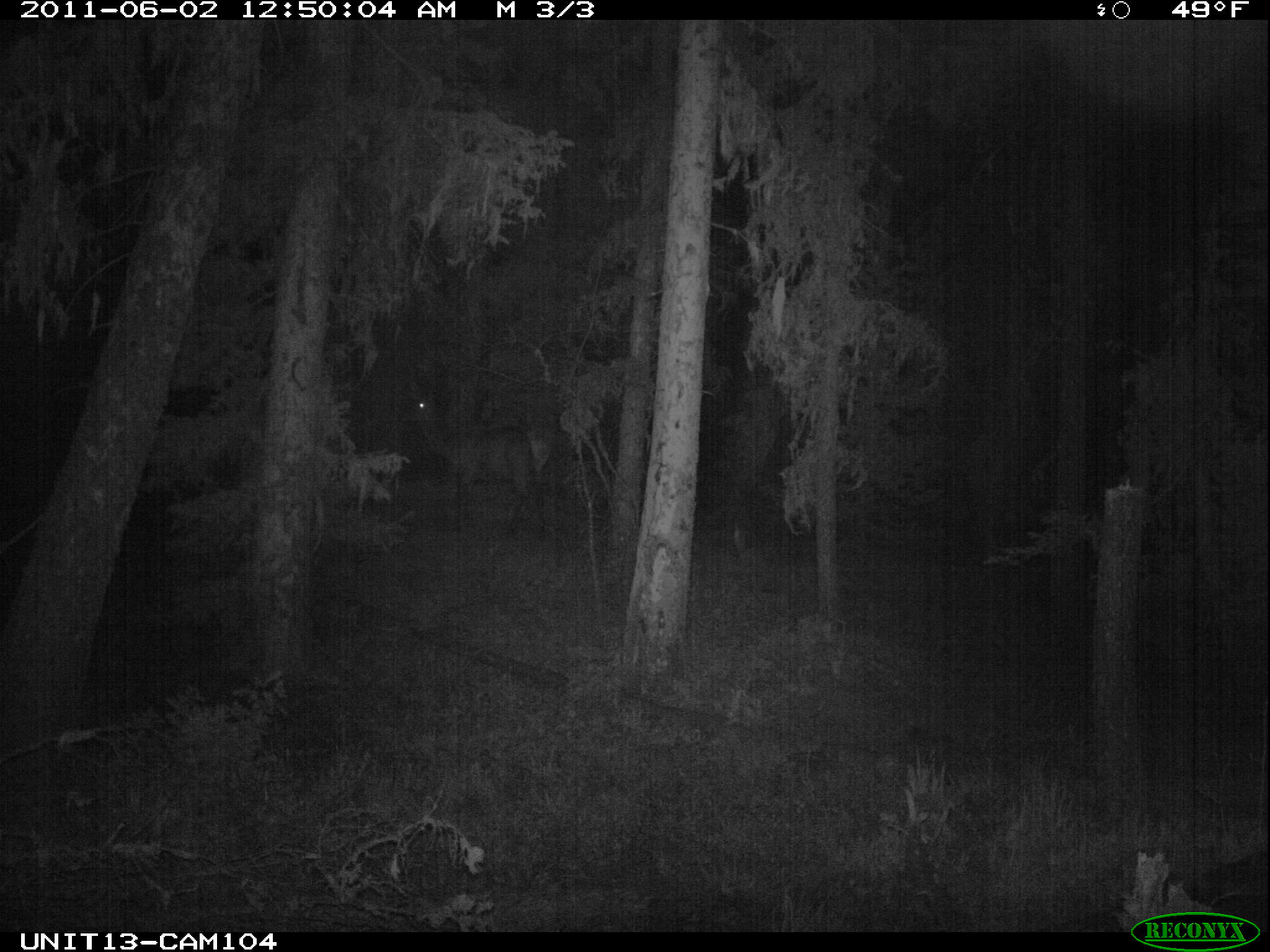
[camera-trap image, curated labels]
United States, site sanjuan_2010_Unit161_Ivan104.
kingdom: Animalia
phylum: Chordata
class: Mammalia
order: Artiodactyla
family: Cervidae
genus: Cervus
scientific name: Cervus elaphus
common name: red deer